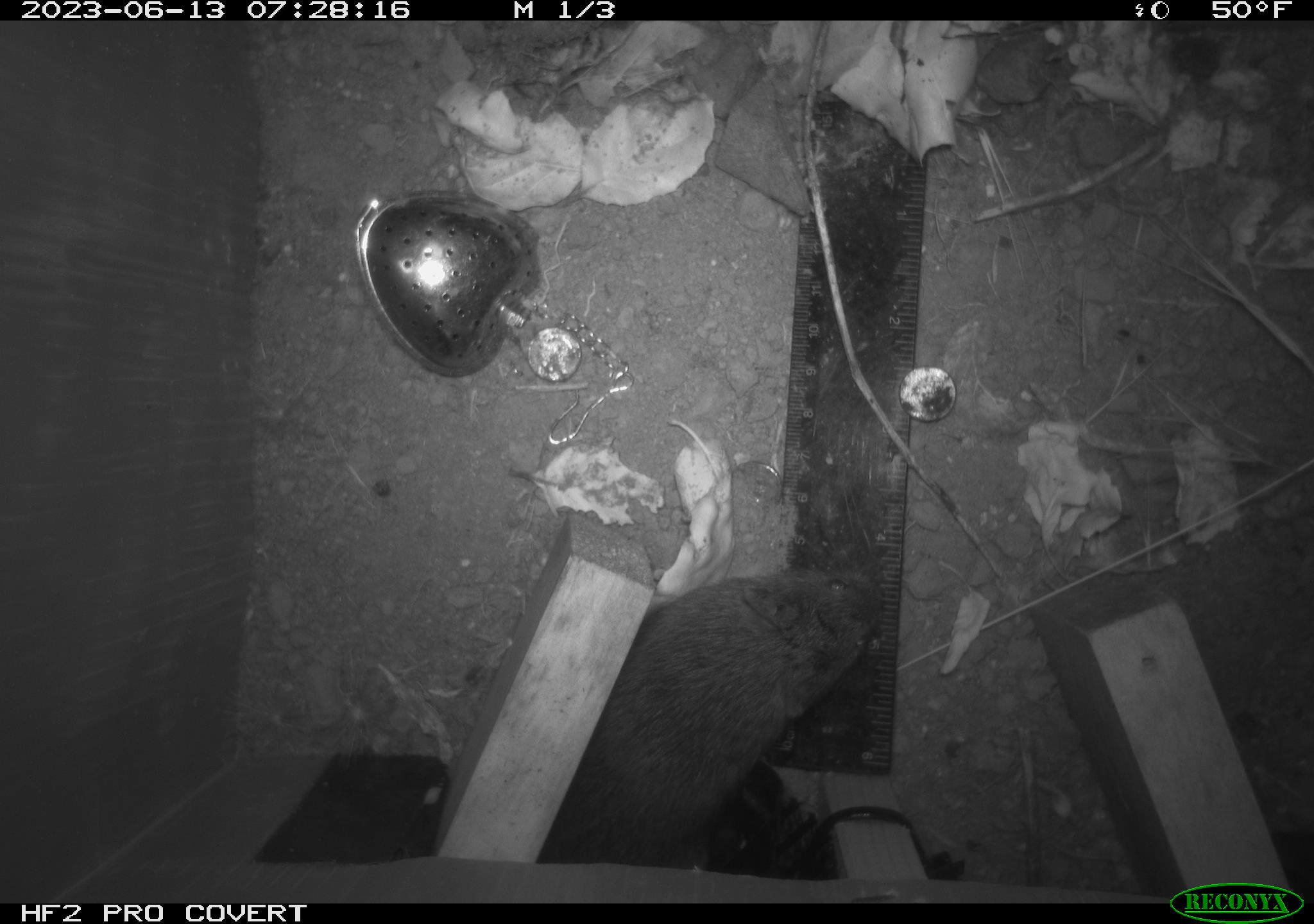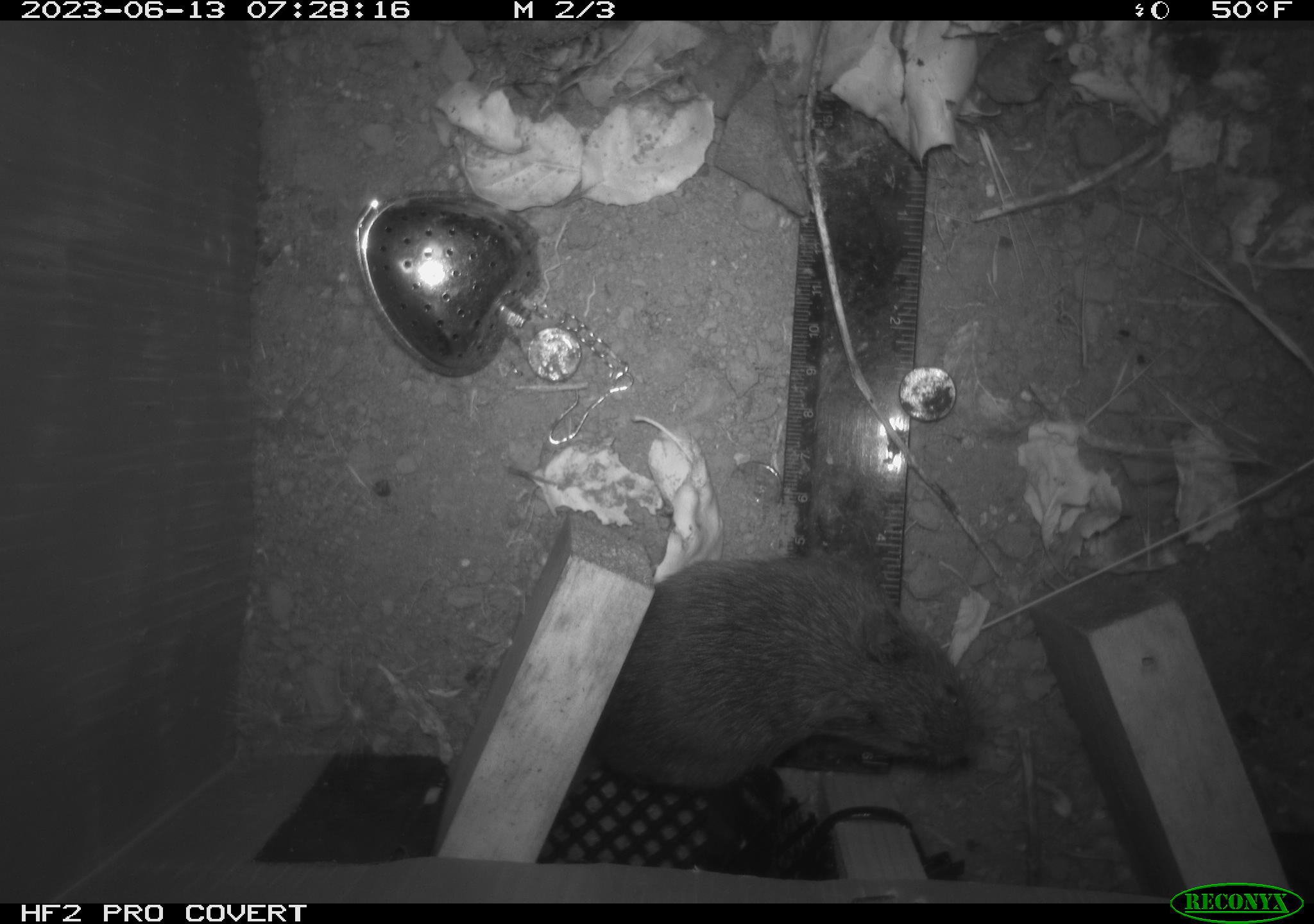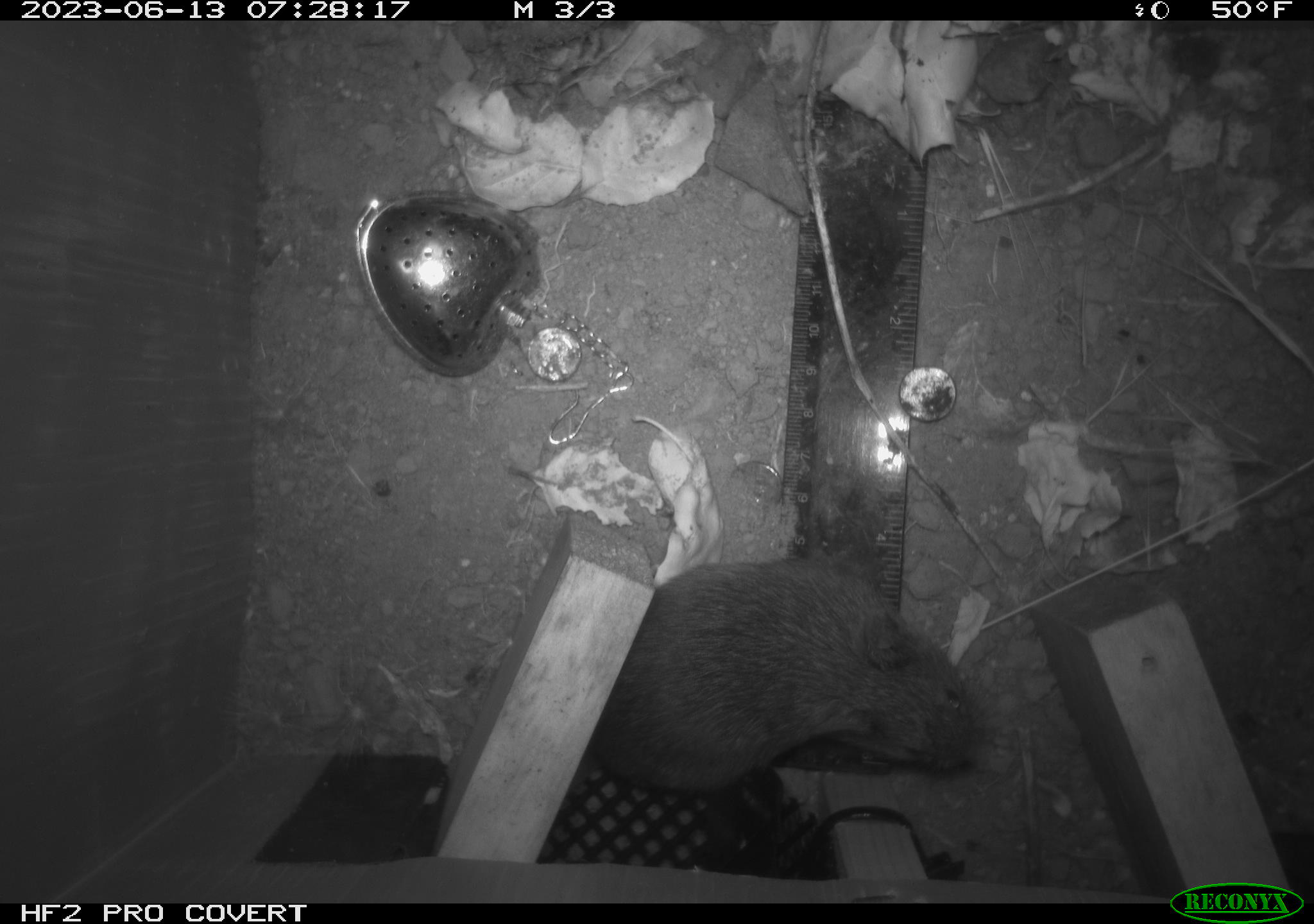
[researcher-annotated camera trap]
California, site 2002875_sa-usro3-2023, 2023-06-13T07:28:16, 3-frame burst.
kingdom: Animalia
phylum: Chordata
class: Mammalia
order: Rodentia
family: Cricetidae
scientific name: Arvicolinae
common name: voles, lemmings, and muskrats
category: arvicolinae subfamily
Arvicolinae subfamily (voles, lemmings, and muskrats) (Arvicolinae).